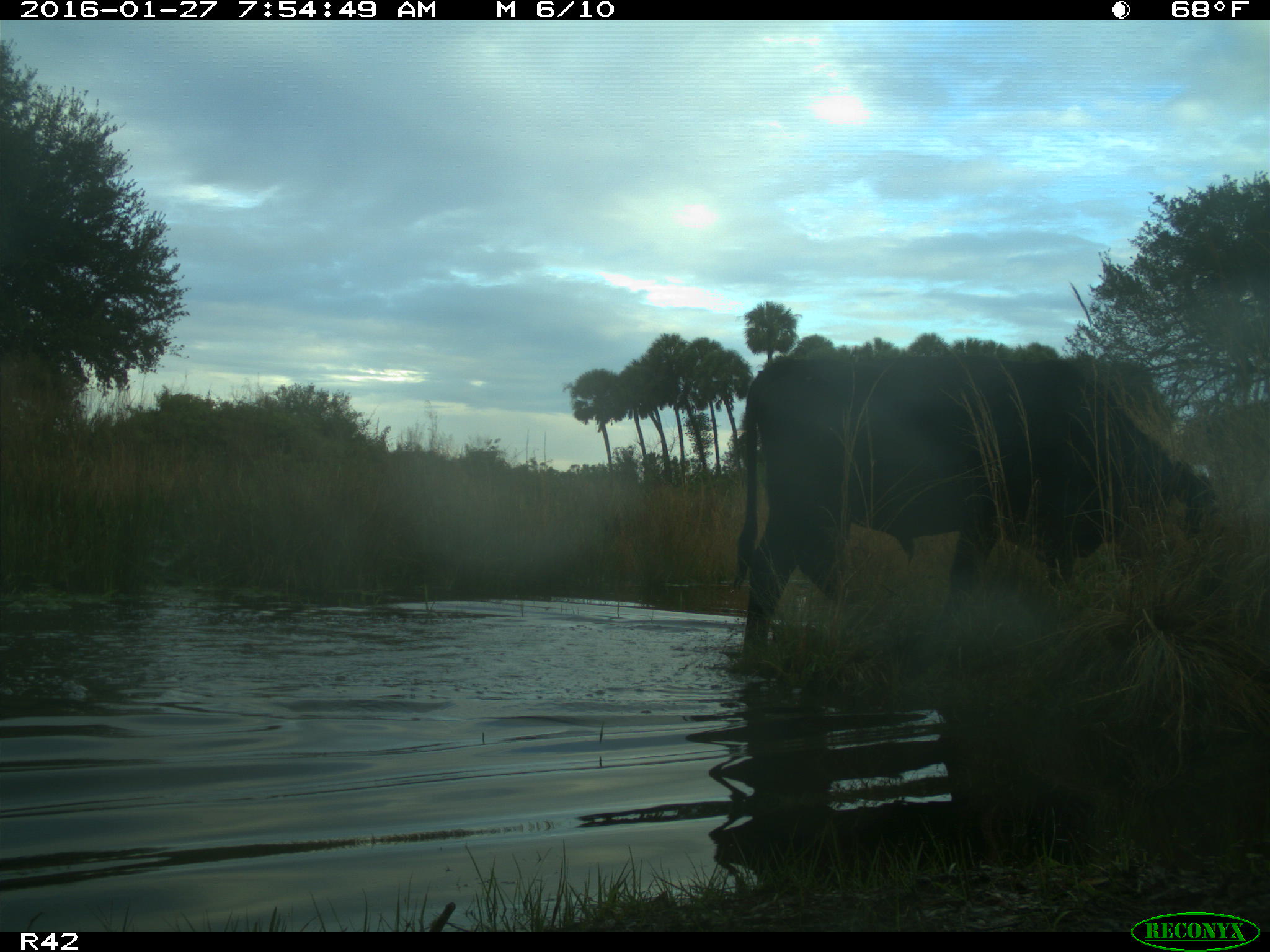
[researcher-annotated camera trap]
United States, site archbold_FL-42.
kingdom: Animalia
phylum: Chordata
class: Mammalia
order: Artiodactyla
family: Bovidae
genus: Bos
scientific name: Bos taurus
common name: domestic cow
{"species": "Bos taurus (domestic cow)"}